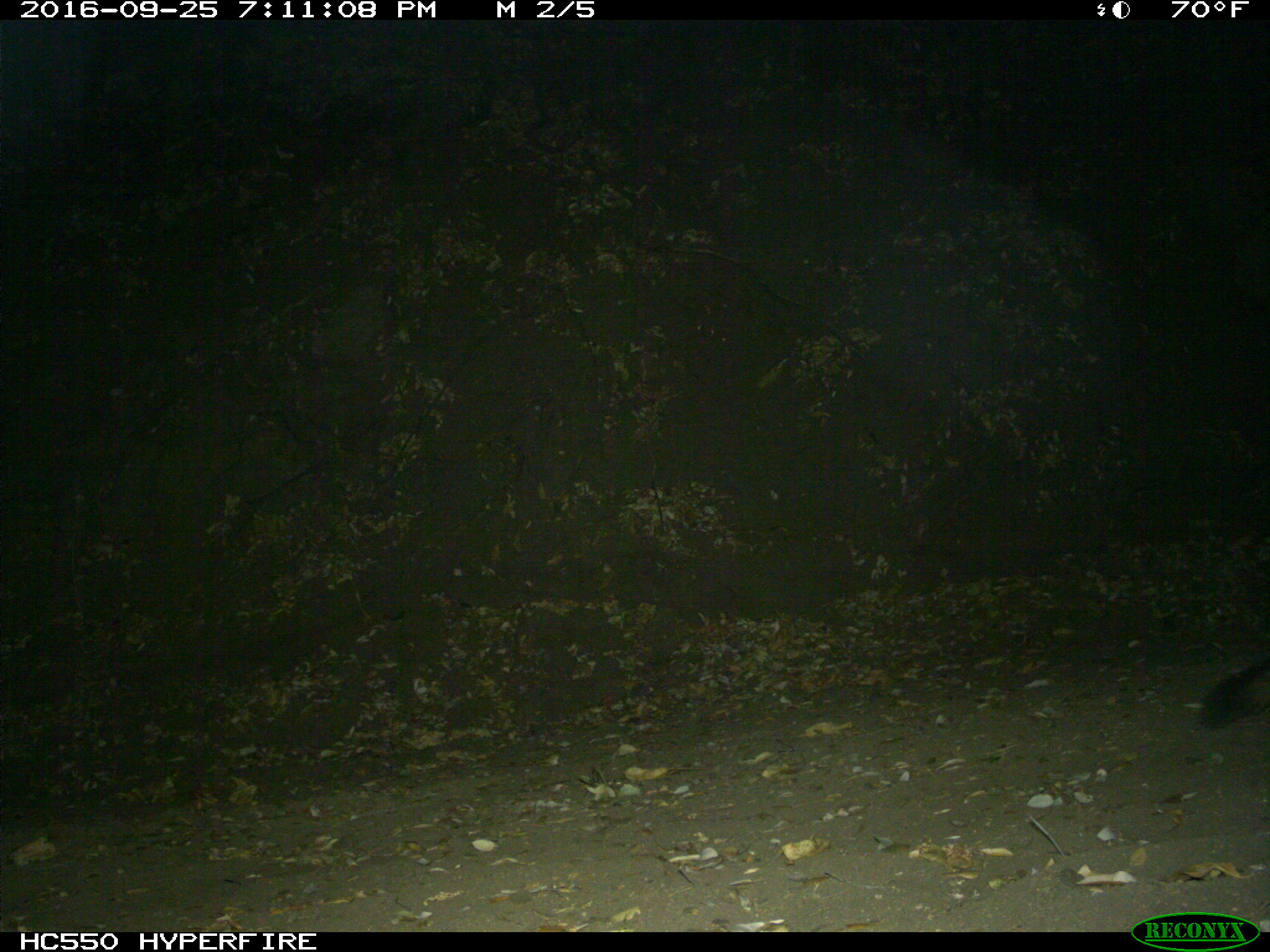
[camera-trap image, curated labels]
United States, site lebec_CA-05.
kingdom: Animalia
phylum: Chordata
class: Mammalia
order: Carnivora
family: Canidae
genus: Urocyon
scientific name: Urocyon cinereoargenteus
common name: gray fox